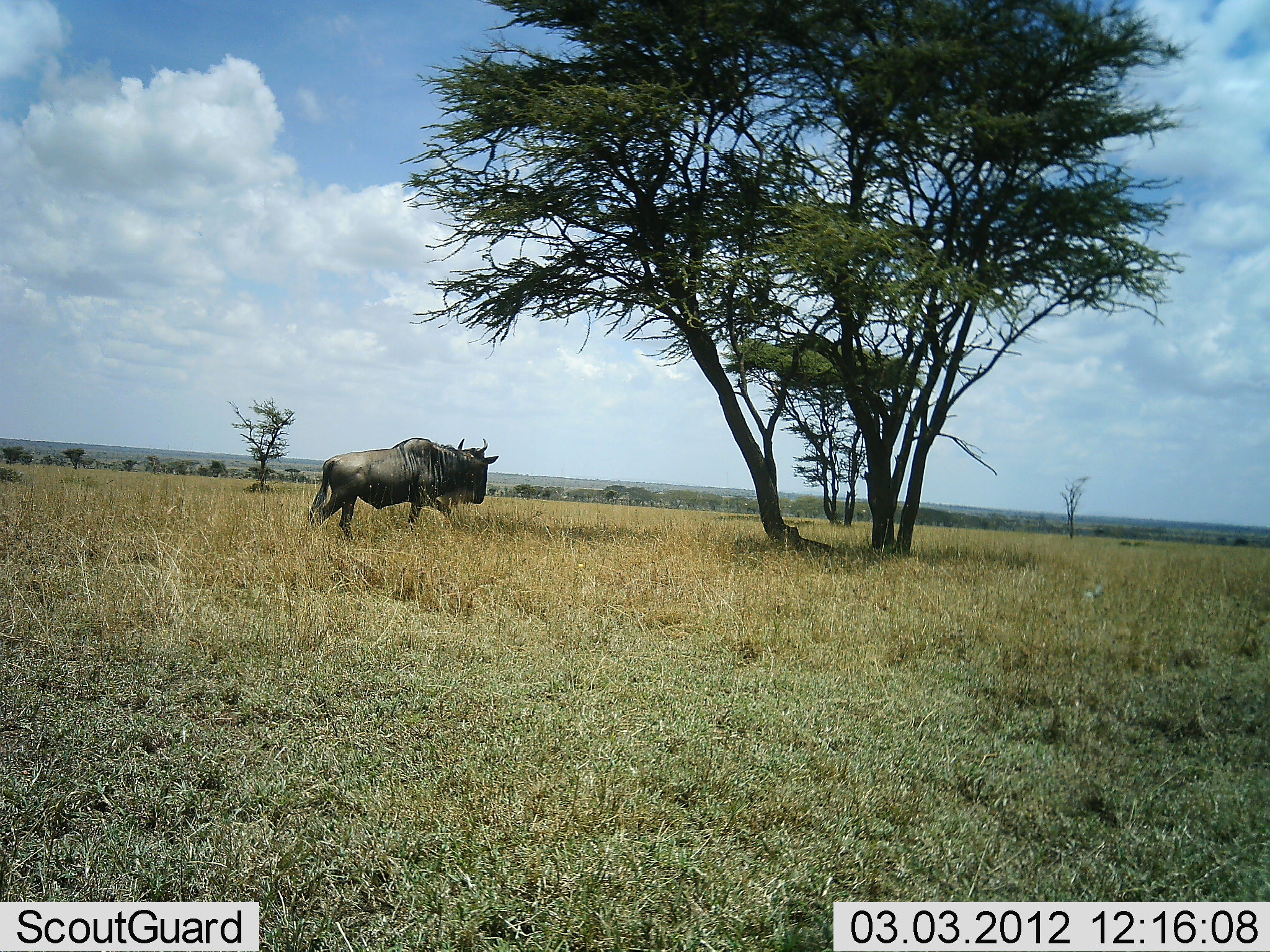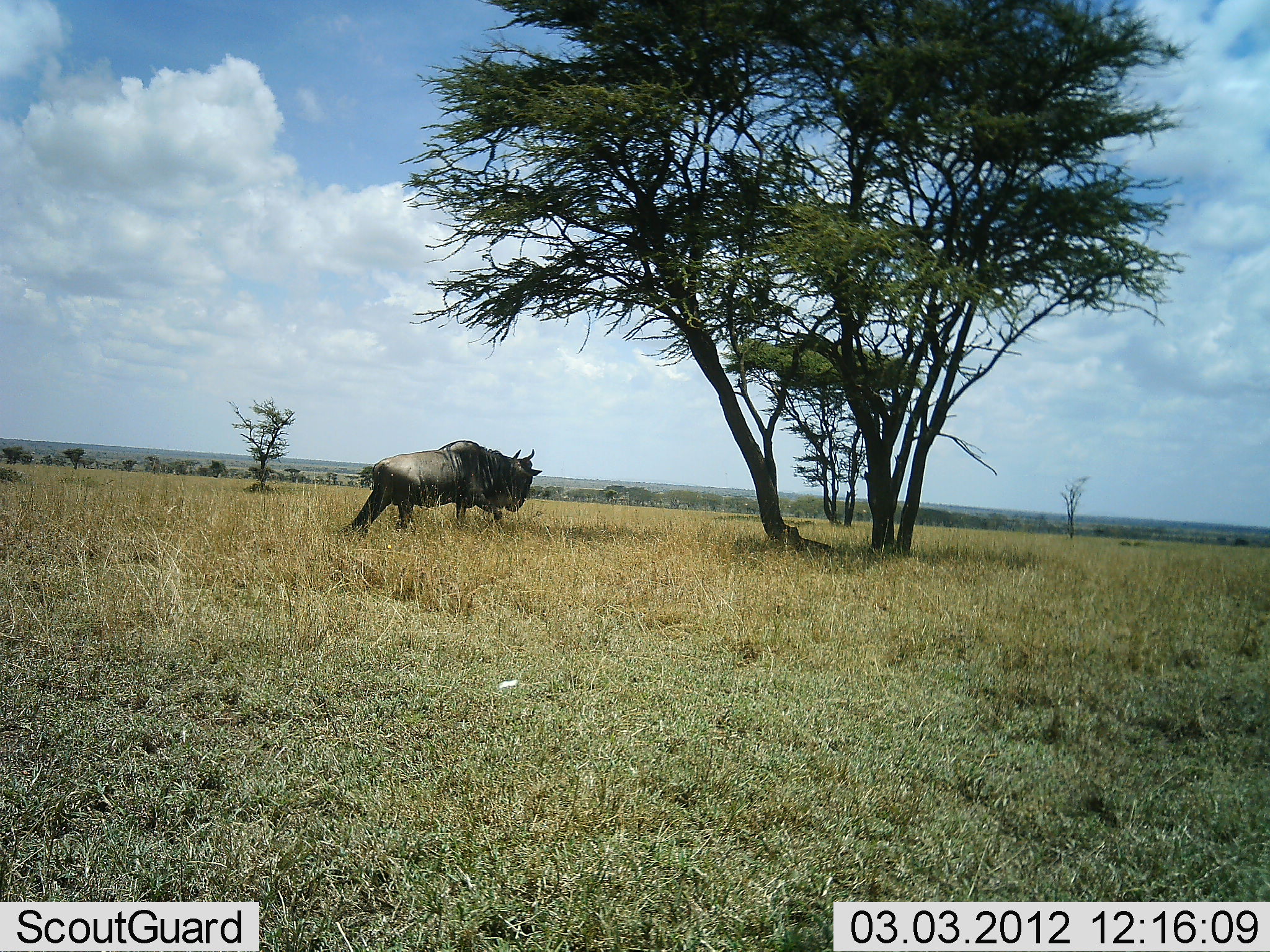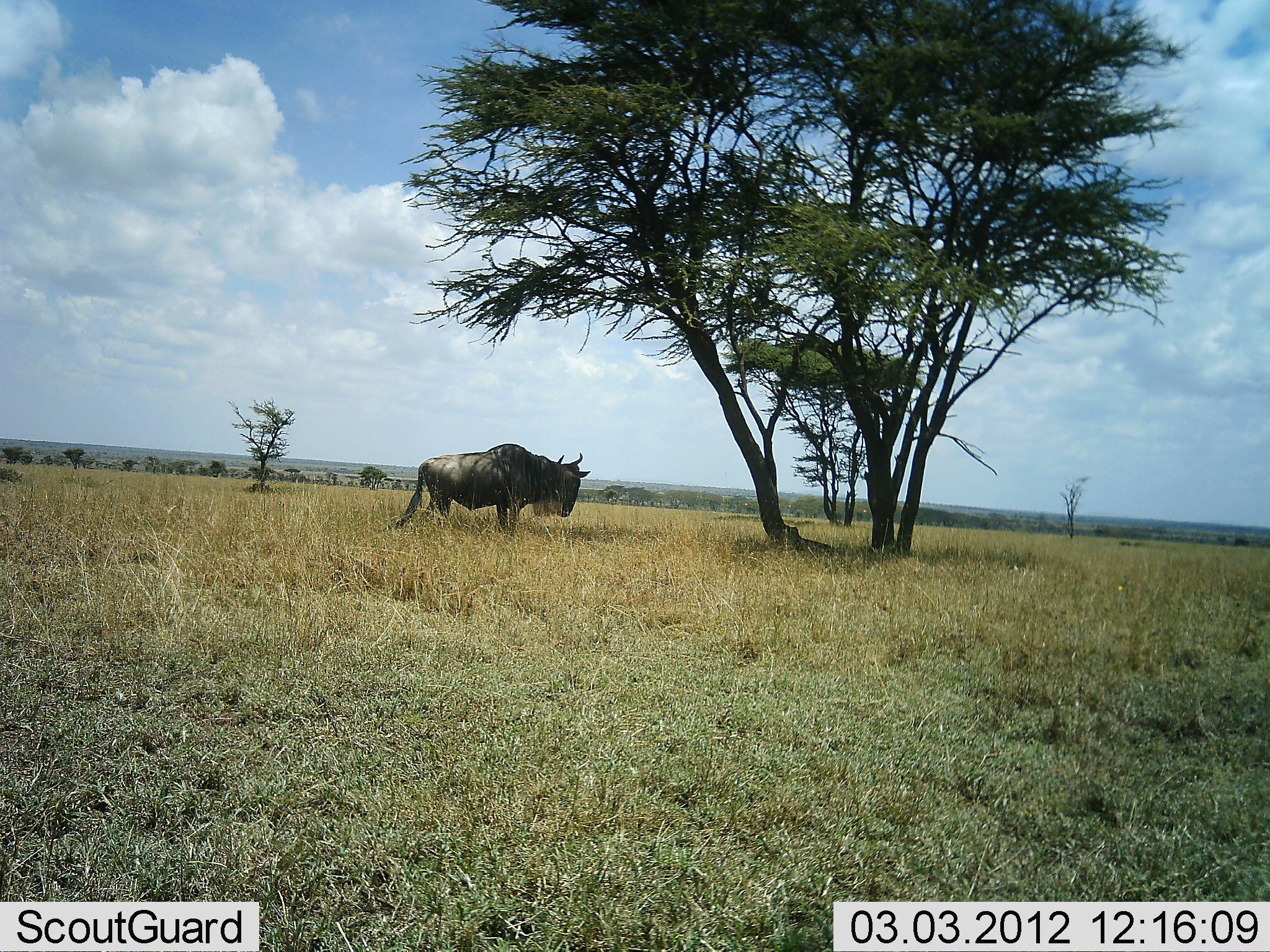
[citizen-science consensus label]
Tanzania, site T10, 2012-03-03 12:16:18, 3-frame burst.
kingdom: Animalia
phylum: Chordata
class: Mammalia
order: Artiodactyla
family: Bovidae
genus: Connochaetes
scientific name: Connochaetes taurinus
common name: blue wildebeest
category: wildebeest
Wildebeest (blue wildebeest) (Connochaetes taurinus), count 1. Behavior (volunteer vote fractions): standing 0%, resting 0%, moving 92%, interacting 8%. Young present (vote fraction): 0%. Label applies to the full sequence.